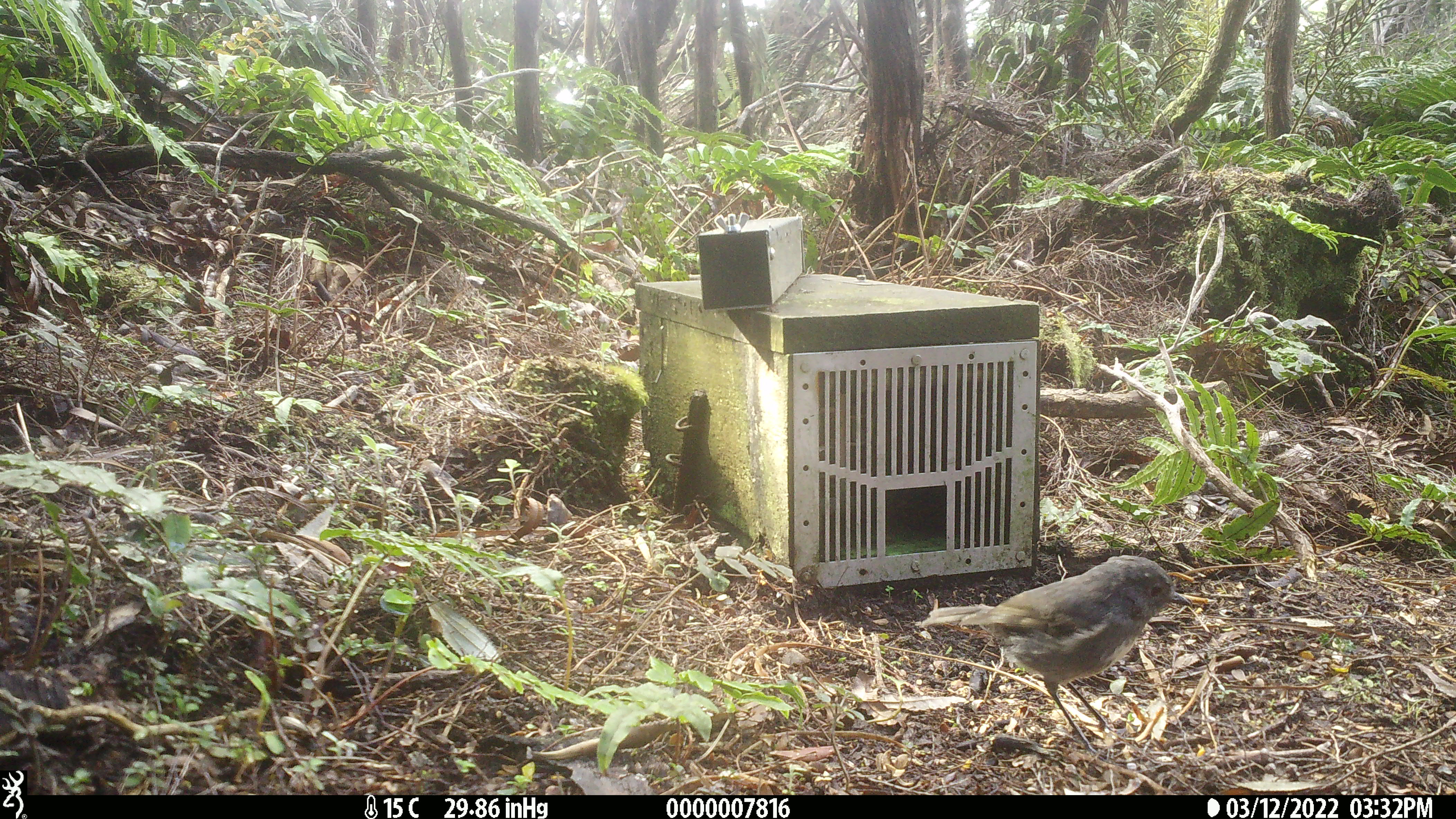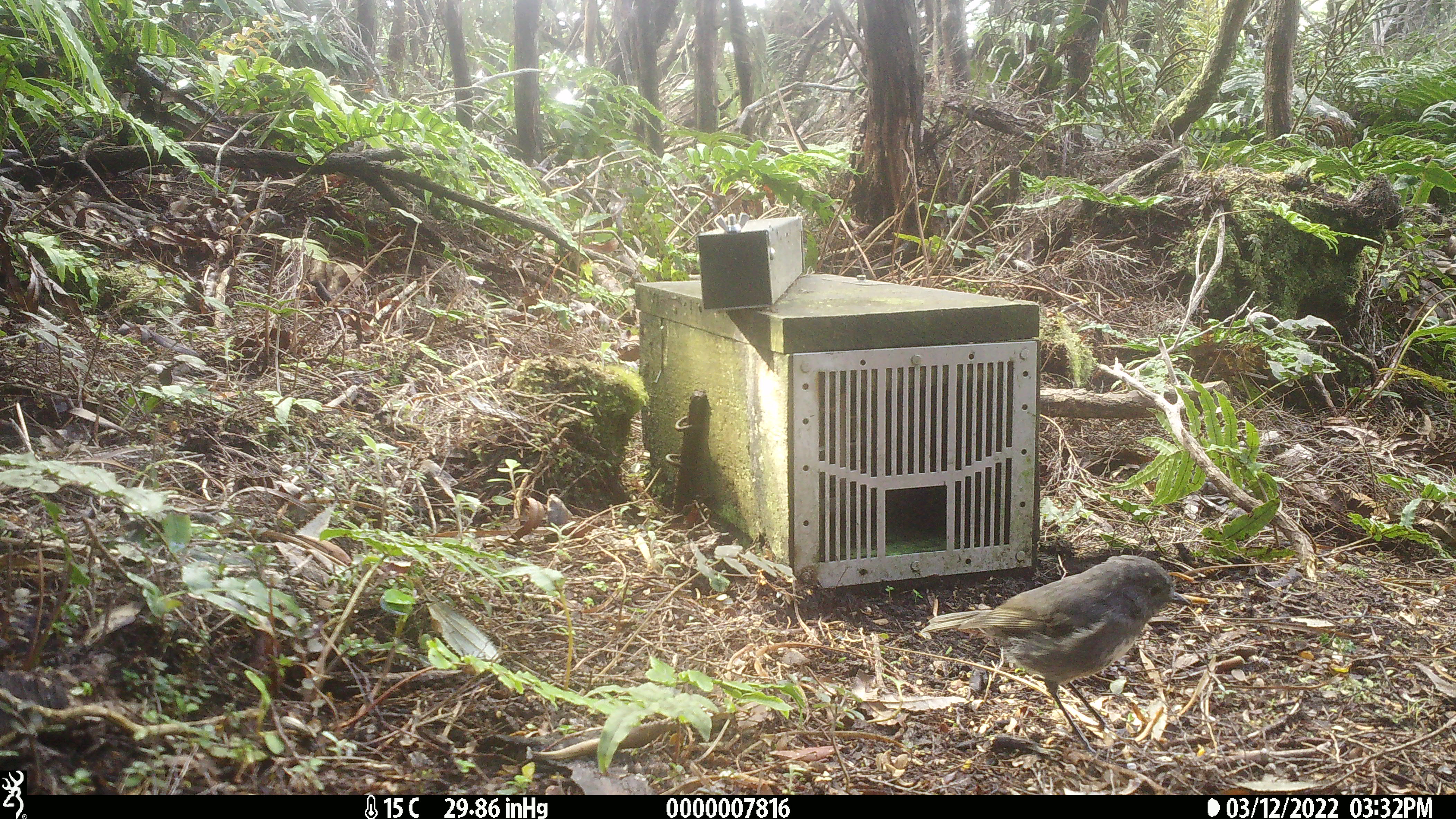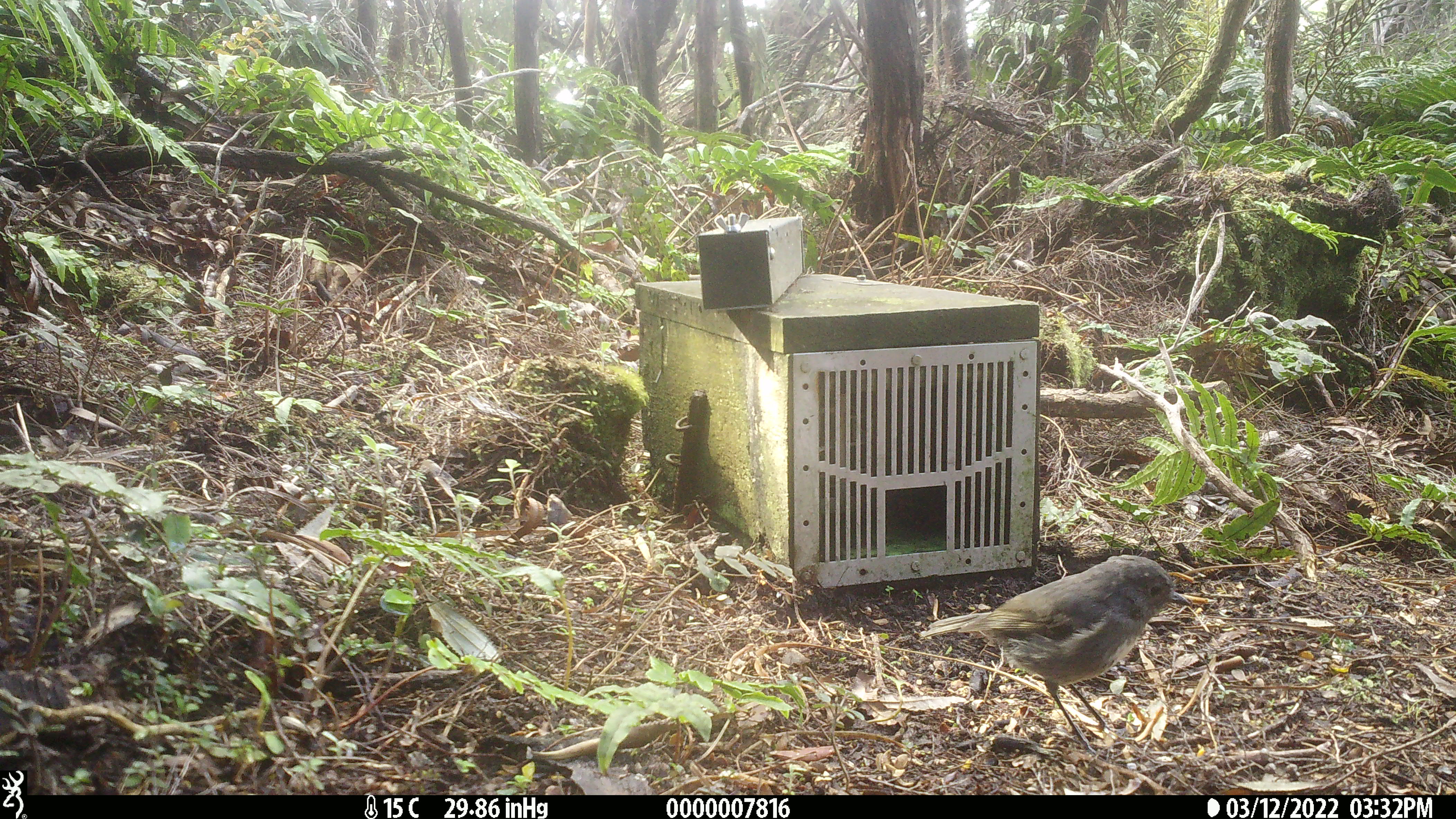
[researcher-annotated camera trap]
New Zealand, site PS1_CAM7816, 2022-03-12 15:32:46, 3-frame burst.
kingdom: Animalia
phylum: Chordata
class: Aves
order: Passeriformes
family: Petroicidae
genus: Petroica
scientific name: Petroica australis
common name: new zealand robin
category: robin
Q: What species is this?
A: Robin (new zealand robin) (Petroica australis).